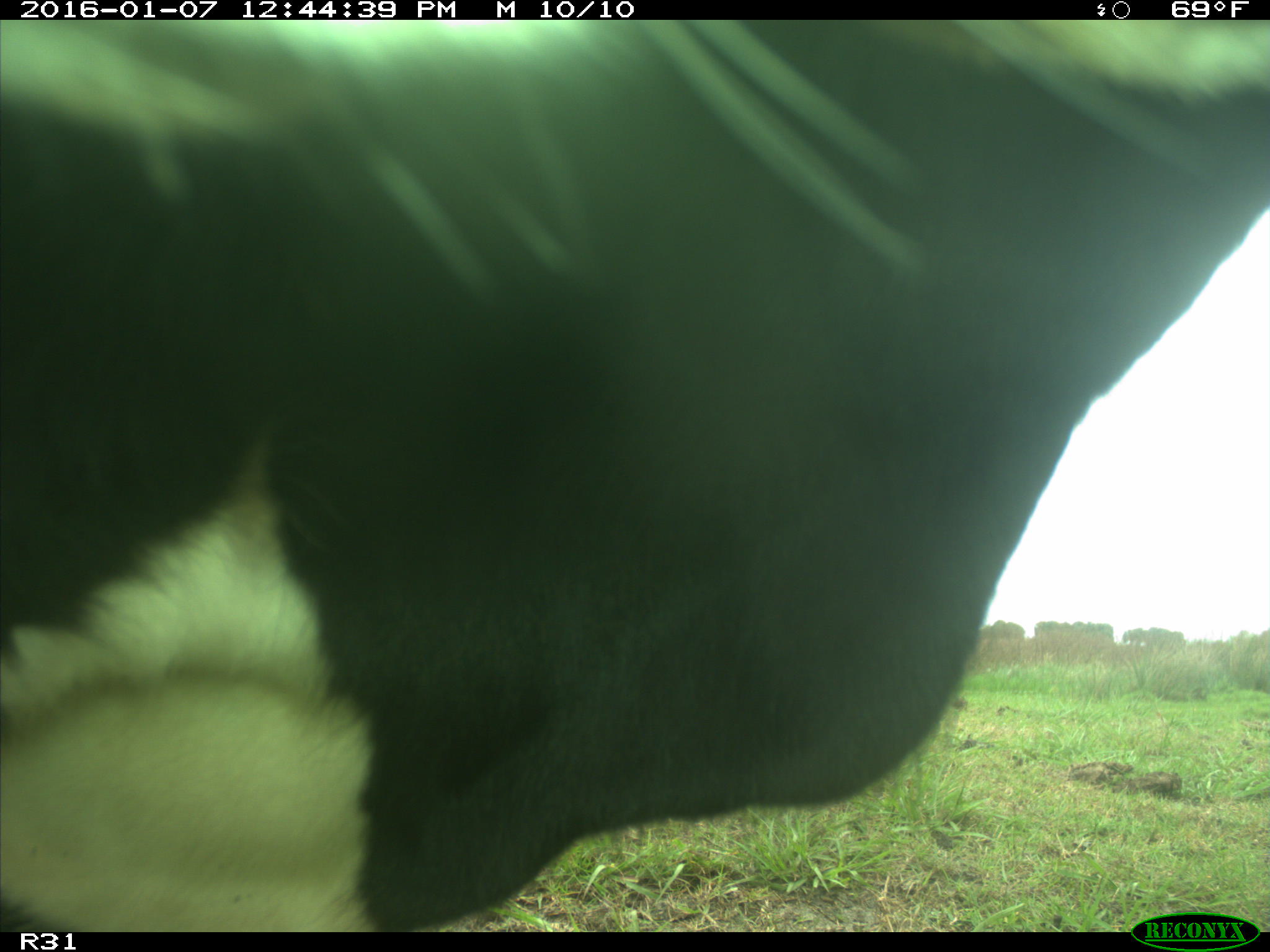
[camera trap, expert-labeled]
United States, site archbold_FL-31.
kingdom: Animalia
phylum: Chordata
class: Mammalia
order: Artiodactyla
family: Bovidae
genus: Bos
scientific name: Bos taurus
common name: domestic cow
Bos taurus (domestic cow).